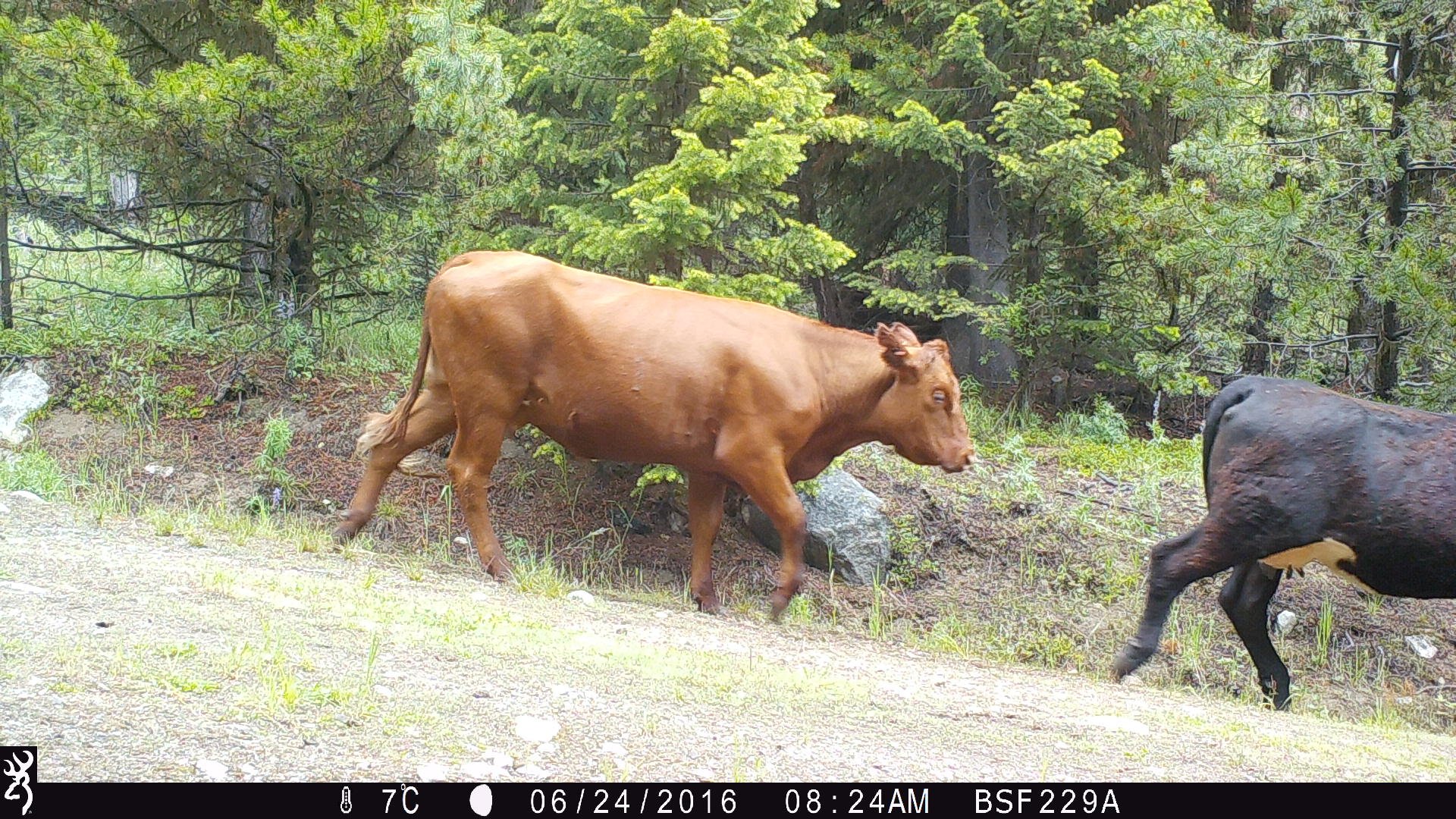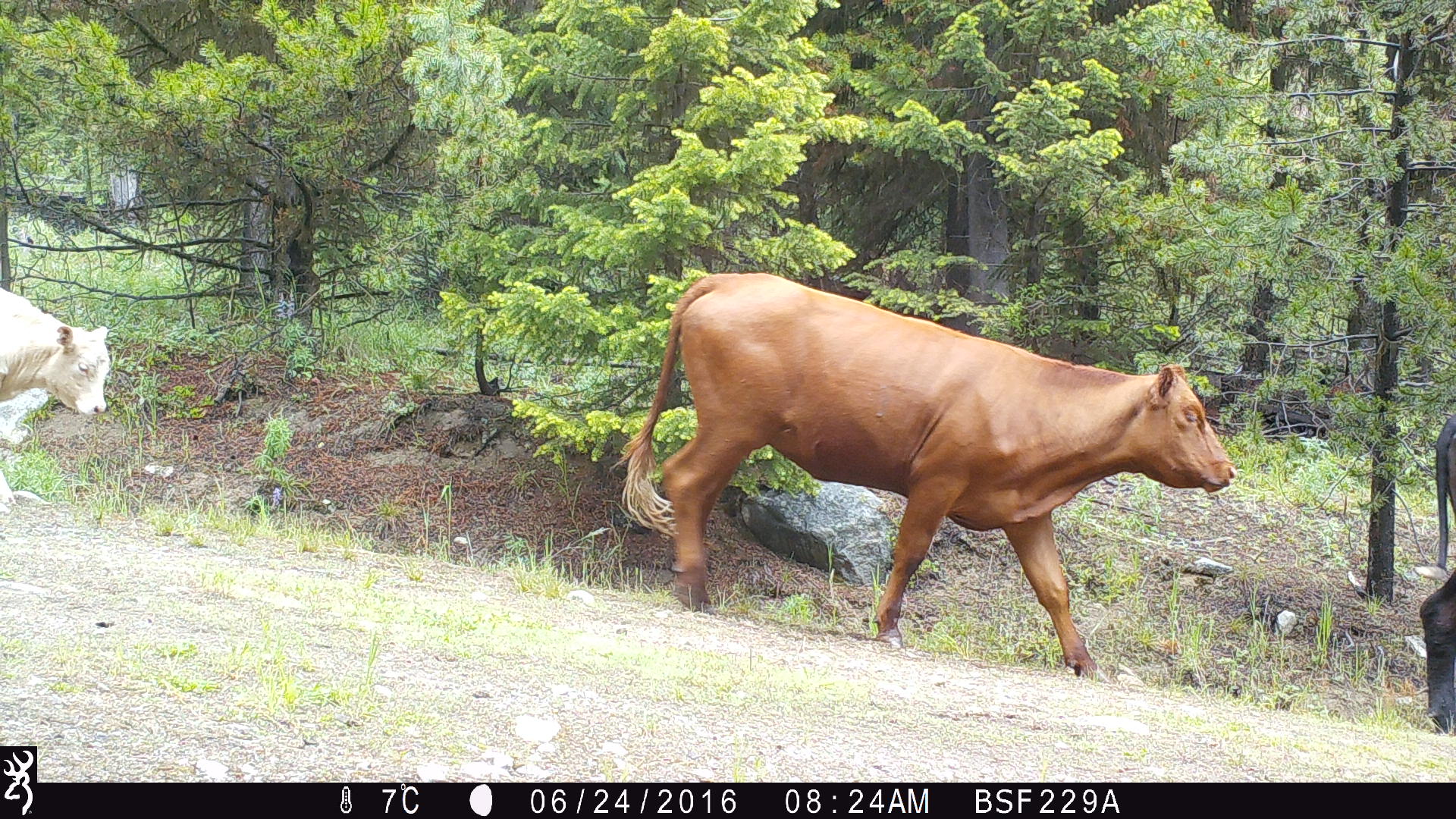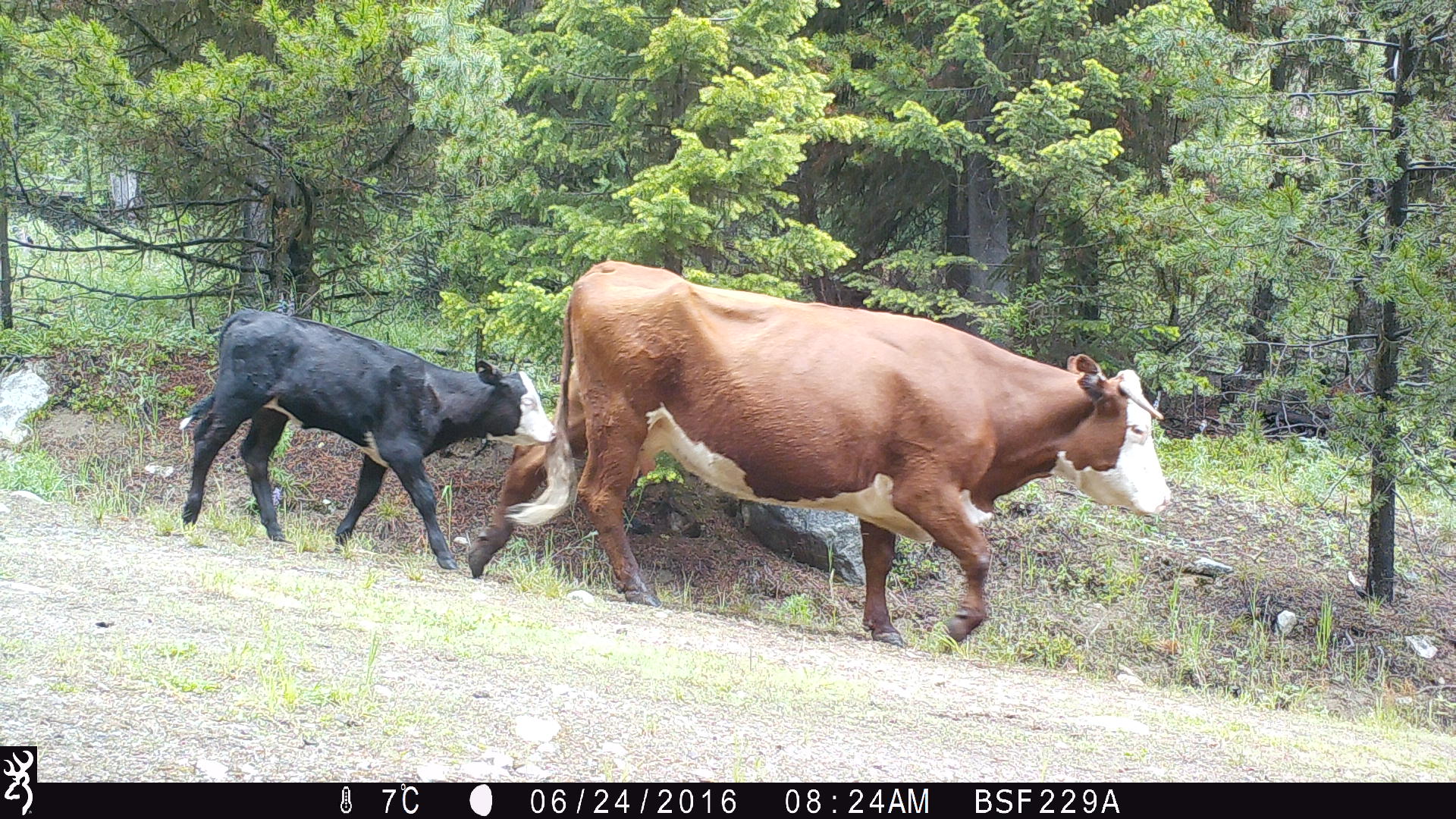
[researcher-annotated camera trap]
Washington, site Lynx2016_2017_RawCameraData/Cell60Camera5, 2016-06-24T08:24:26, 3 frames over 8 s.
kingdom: Animalia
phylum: Chordata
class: Mammalia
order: Artiodactyla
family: Bovidae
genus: Bos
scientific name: Bos taurus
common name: domestic cattle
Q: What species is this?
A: Domestic cattle (Bos taurus).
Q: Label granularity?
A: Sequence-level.